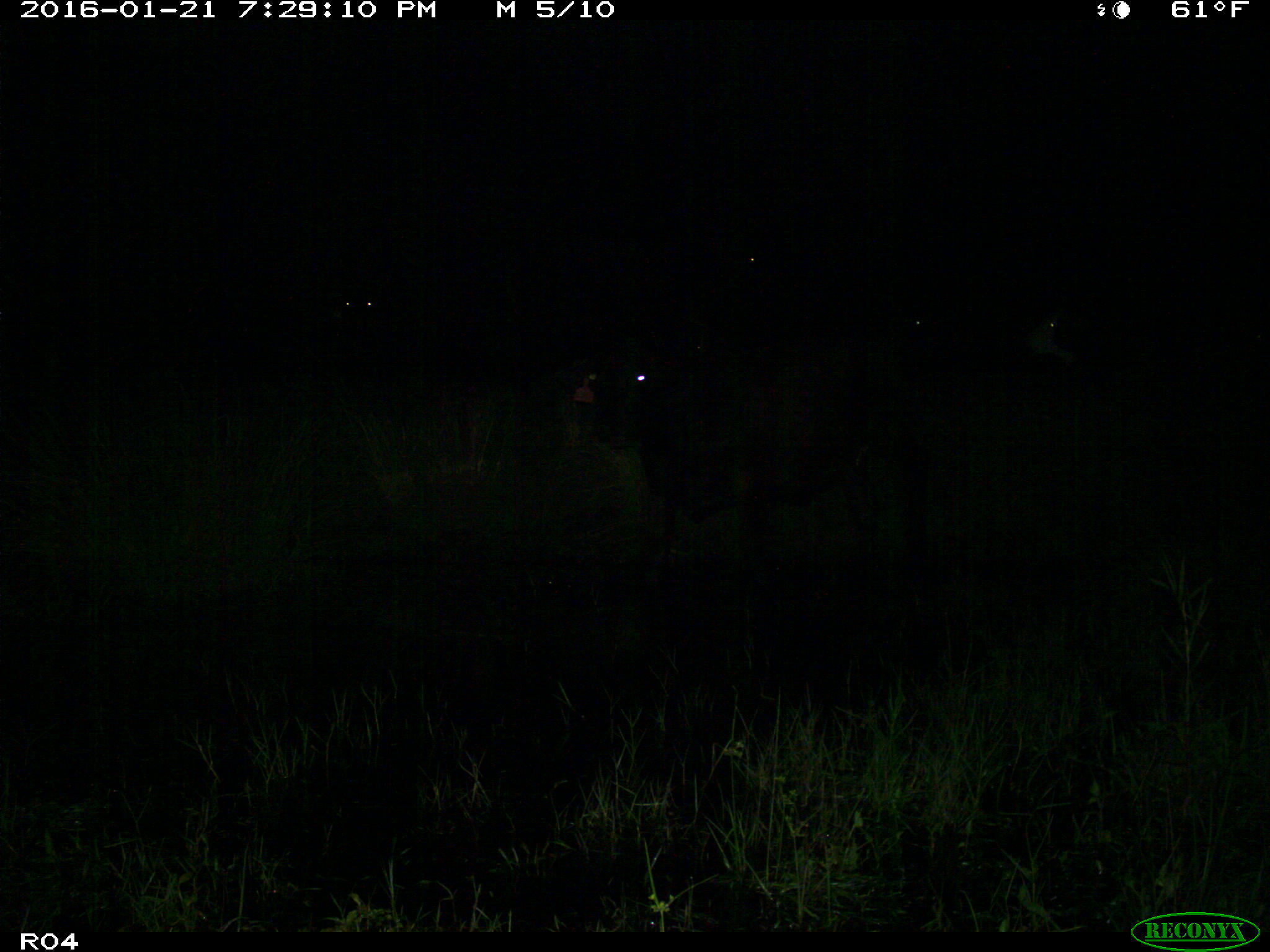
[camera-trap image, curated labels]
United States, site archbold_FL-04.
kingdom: Animalia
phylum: Chordata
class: Mammalia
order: Artiodactyla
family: Bovidae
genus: Bos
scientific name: Bos taurus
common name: domestic cow